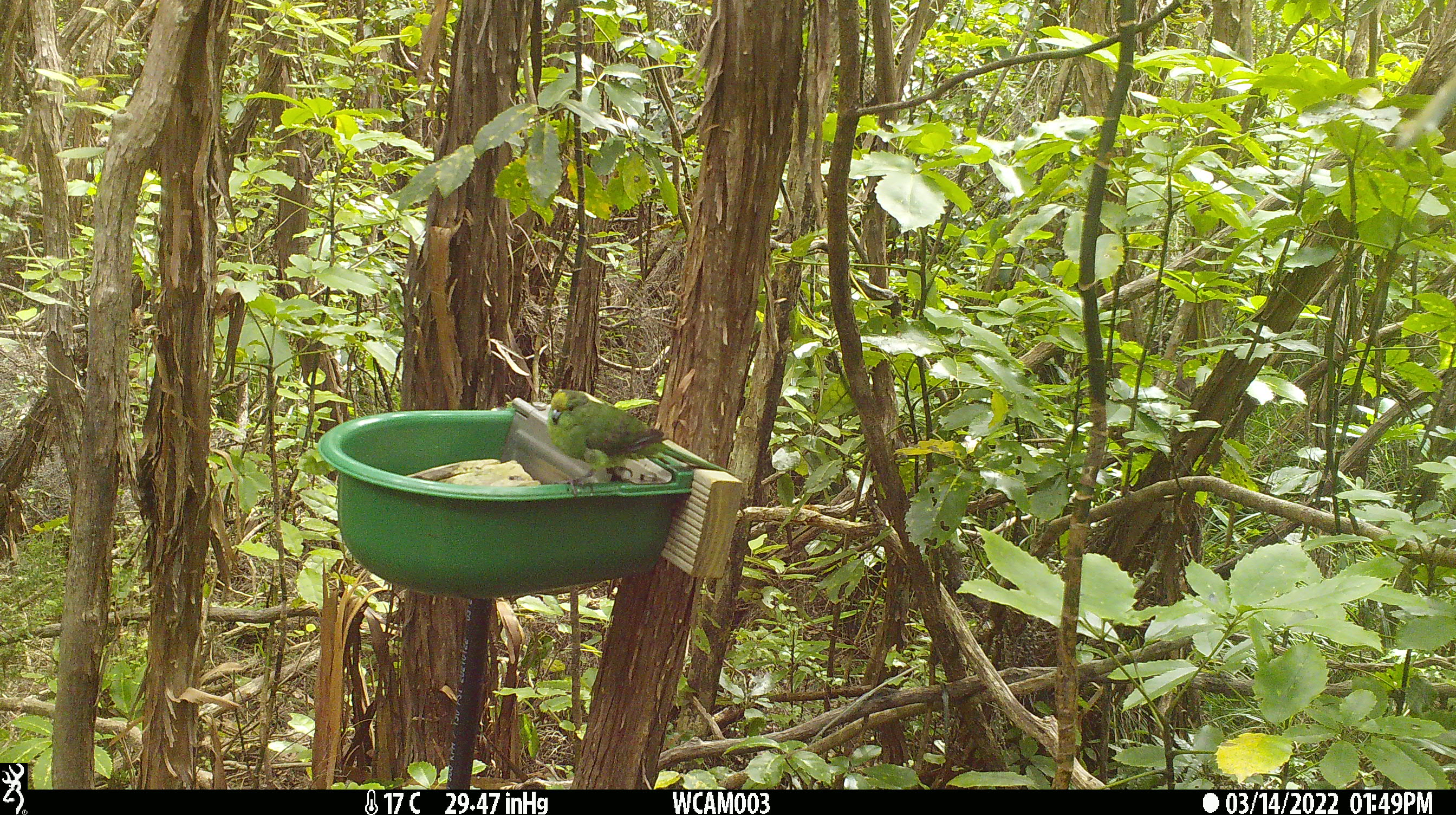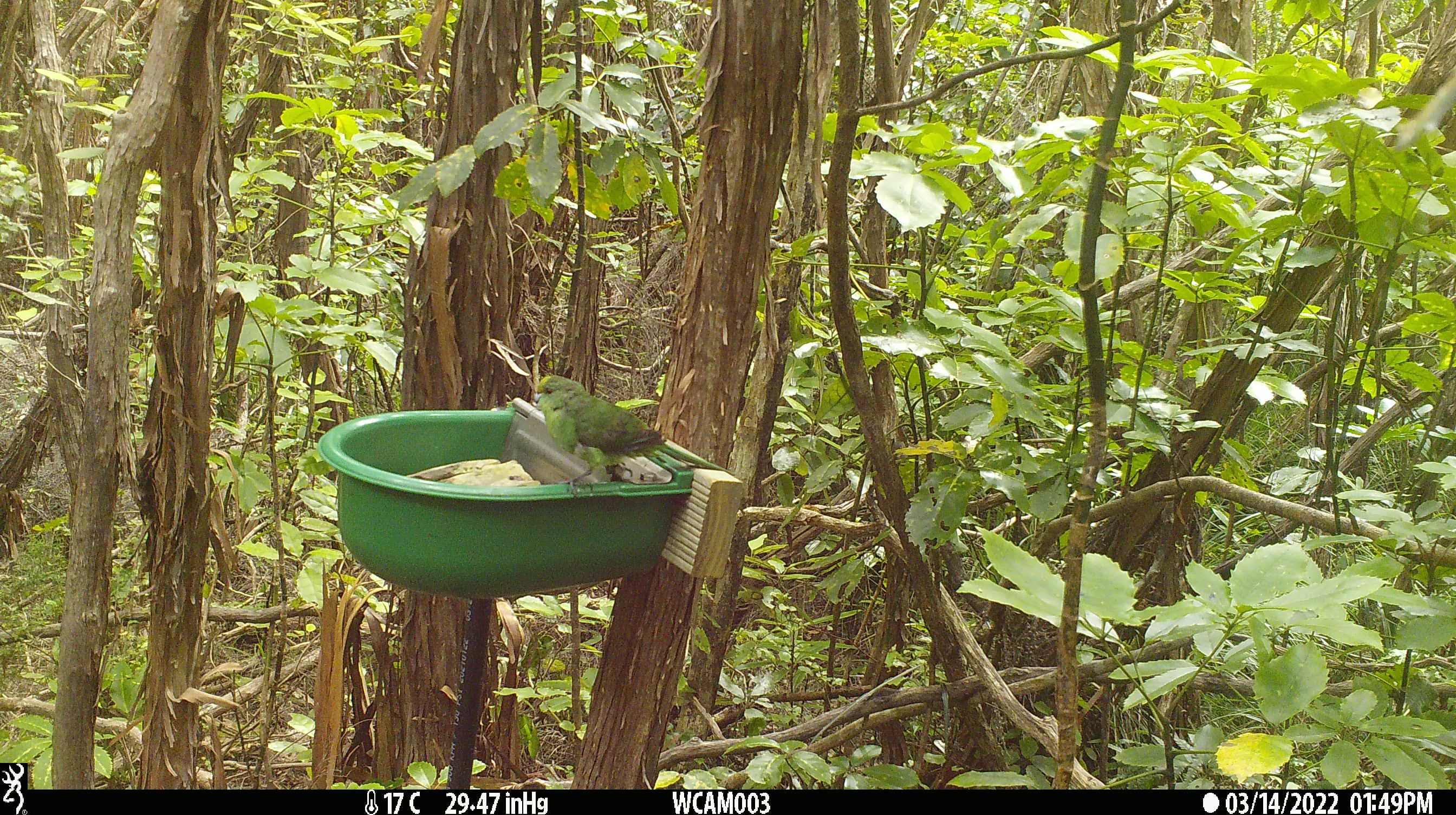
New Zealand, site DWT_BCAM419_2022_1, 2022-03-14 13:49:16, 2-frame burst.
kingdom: Animalia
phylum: Chordata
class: Aves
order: Psittaciformes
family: Psittaculidae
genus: Cyanoramphus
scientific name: Cyanoramphus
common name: parakeet